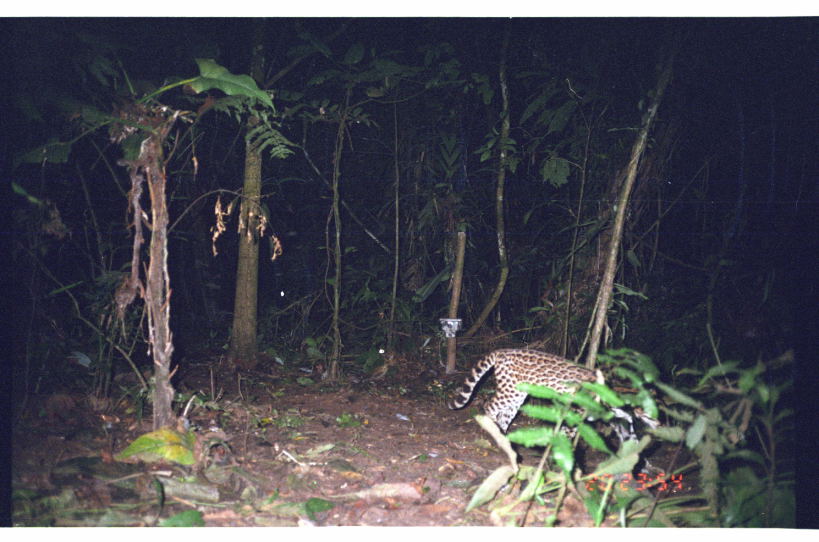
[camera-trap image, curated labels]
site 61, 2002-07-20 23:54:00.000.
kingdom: Animalia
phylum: Chordata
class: Mammalia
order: Carnivora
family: Felidae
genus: Leopardus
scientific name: Leopardus pardalis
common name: ocelot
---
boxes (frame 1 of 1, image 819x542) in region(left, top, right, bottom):
leopardus pardalis: region(443, 346, 672, 481)